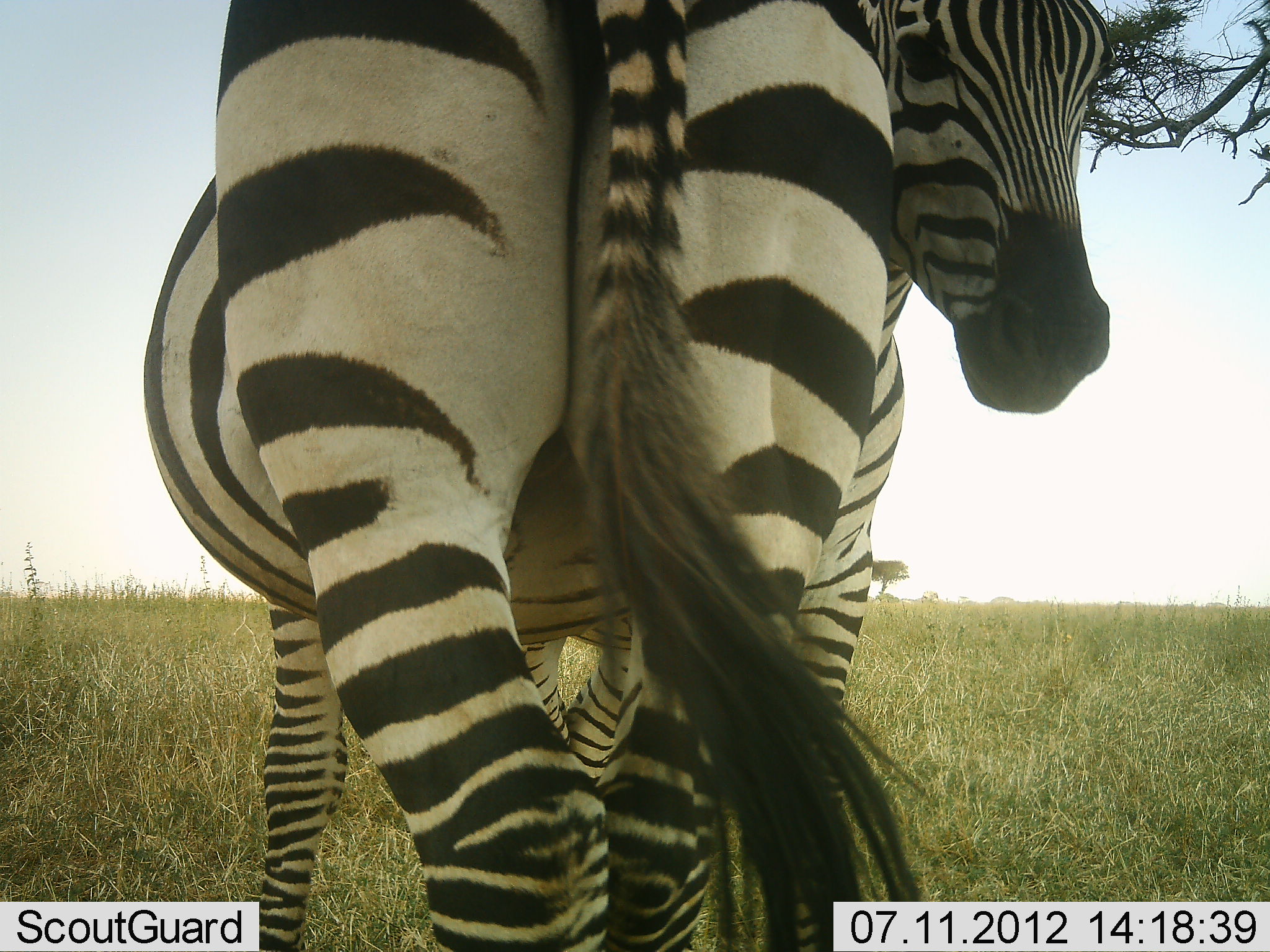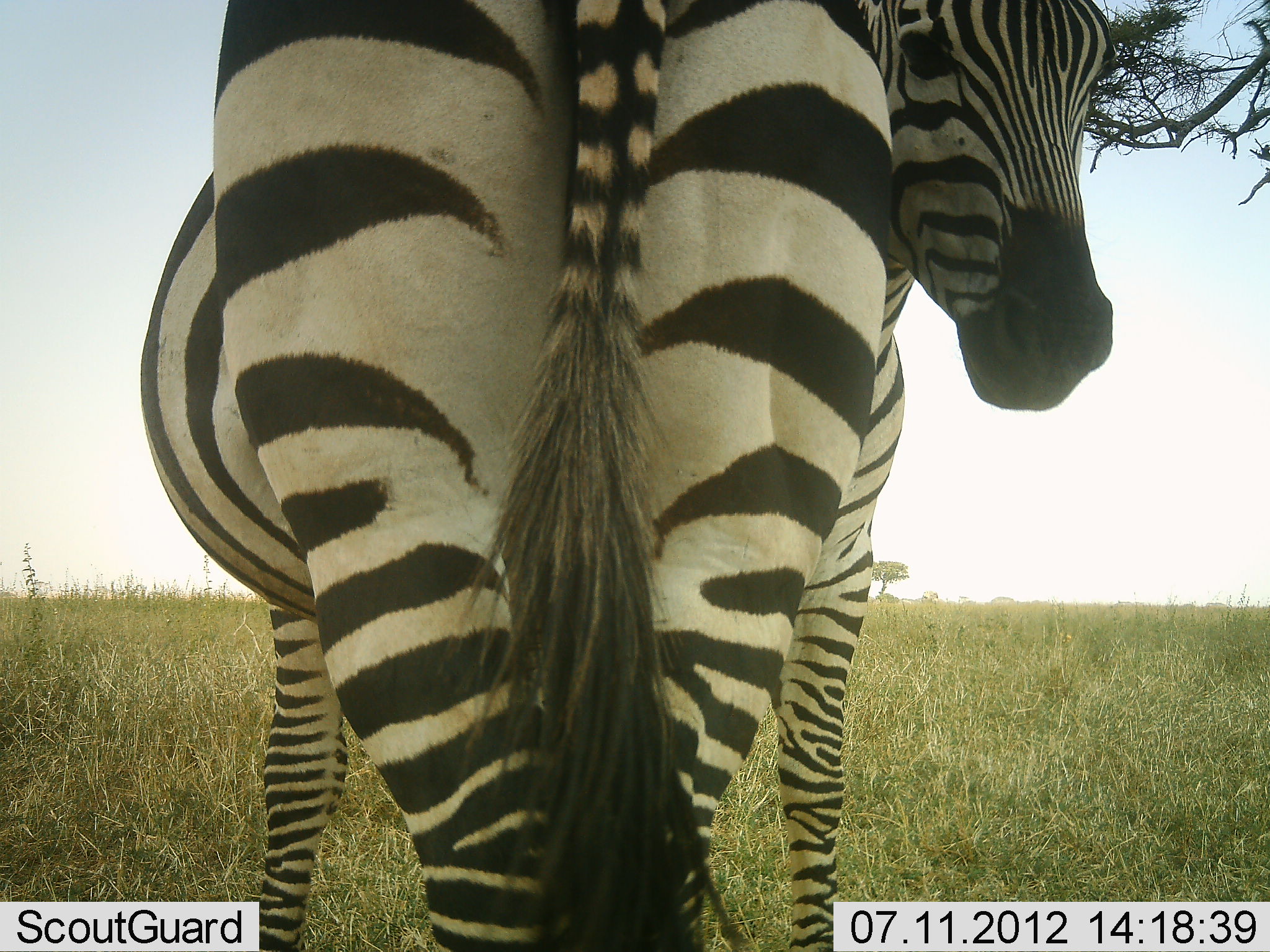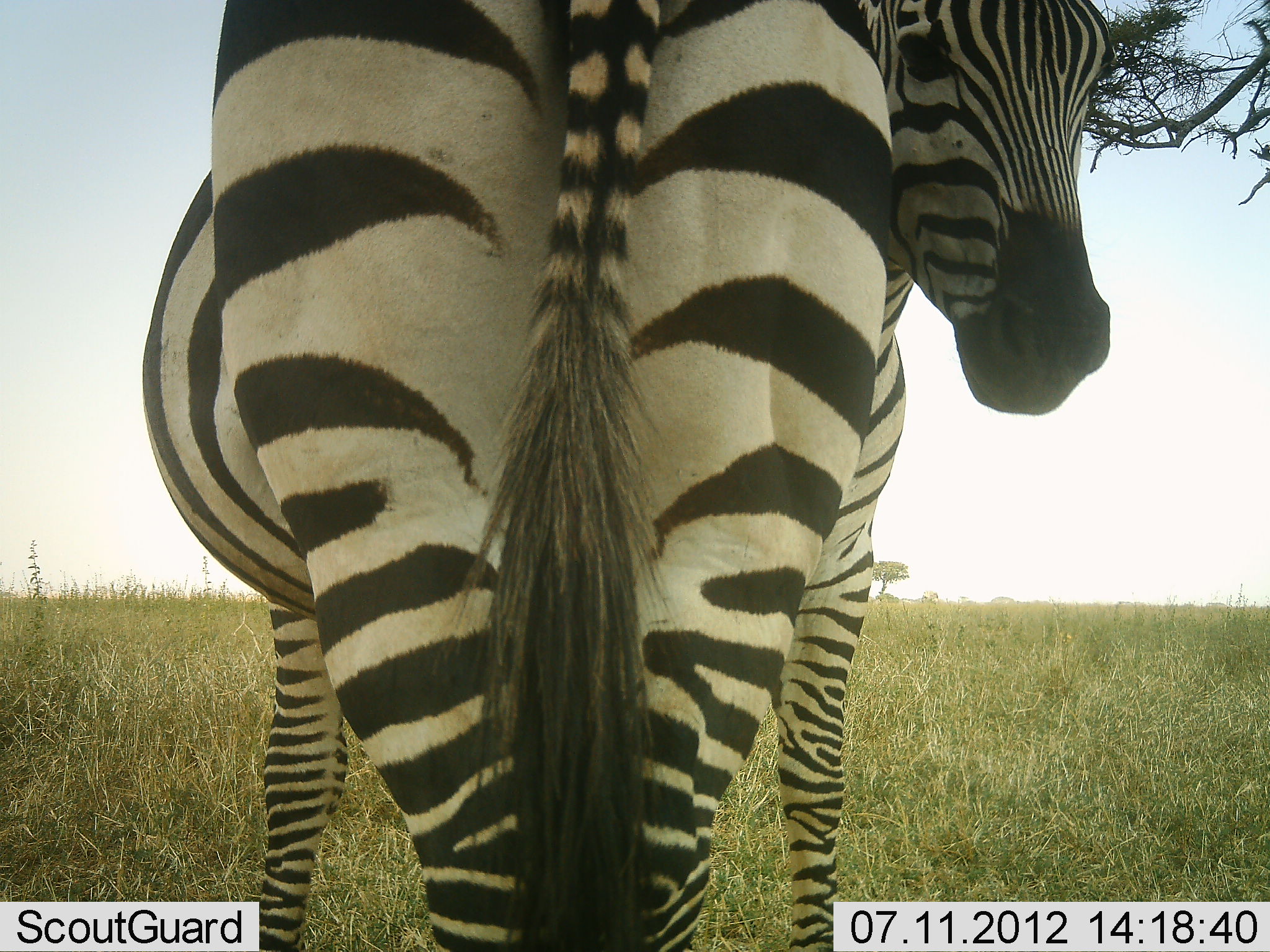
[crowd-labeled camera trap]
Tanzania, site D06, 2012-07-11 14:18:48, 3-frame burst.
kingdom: Animalia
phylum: Chordata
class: Mammalia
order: Perissodactyla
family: Equidae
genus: Equus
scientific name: Equus quagga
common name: plains zebra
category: zebra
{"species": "zebra (plains zebra) (Equus quagga)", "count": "2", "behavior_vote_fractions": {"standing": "90%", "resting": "0%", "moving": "0%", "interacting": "20%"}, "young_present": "0%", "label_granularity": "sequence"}